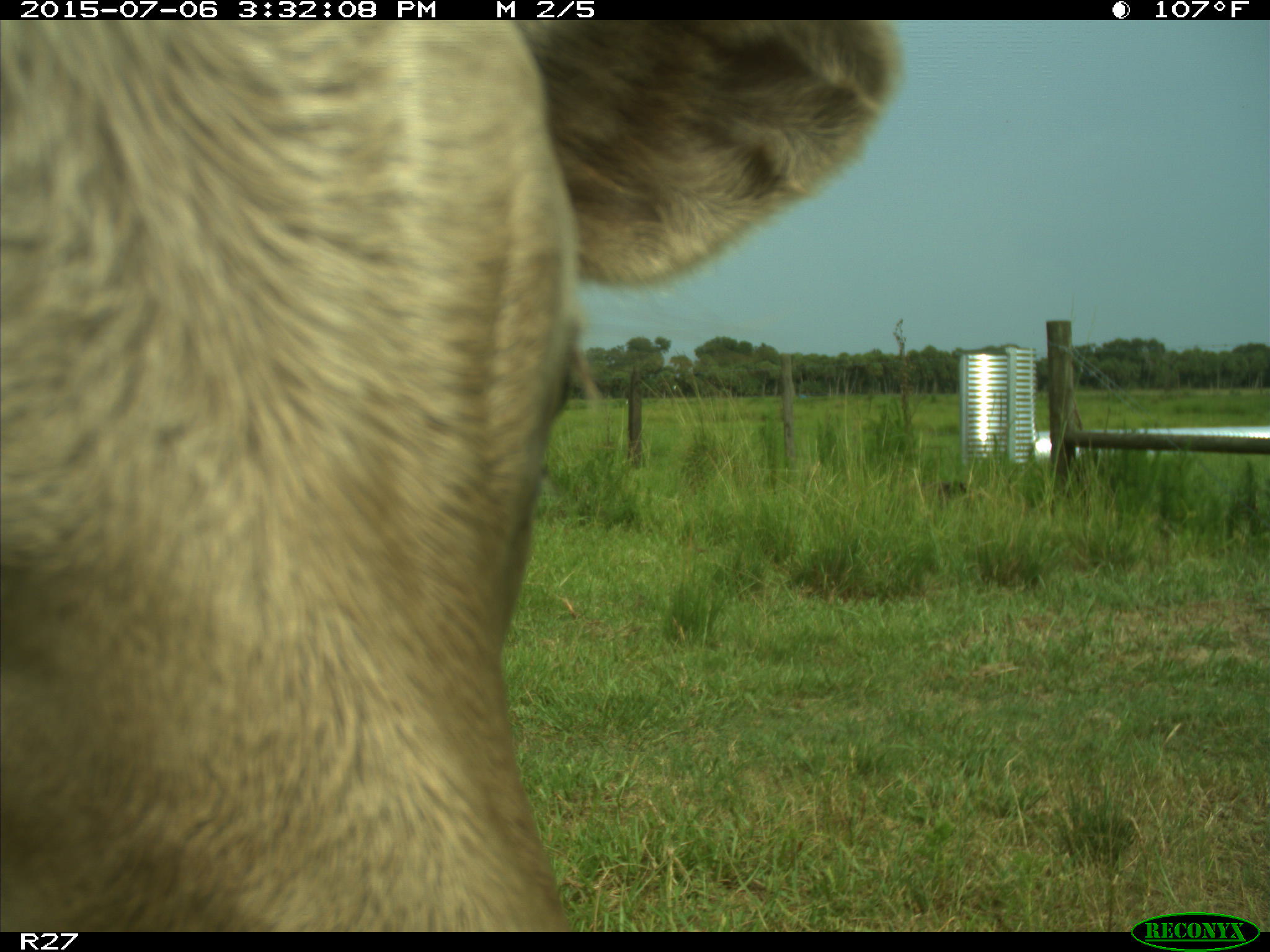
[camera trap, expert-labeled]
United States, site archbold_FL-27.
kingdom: Animalia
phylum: Chordata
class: Mammalia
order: Artiodactyla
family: Bovidae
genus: Bos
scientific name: Bos taurus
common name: domestic cow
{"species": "Bos taurus (domestic cow)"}